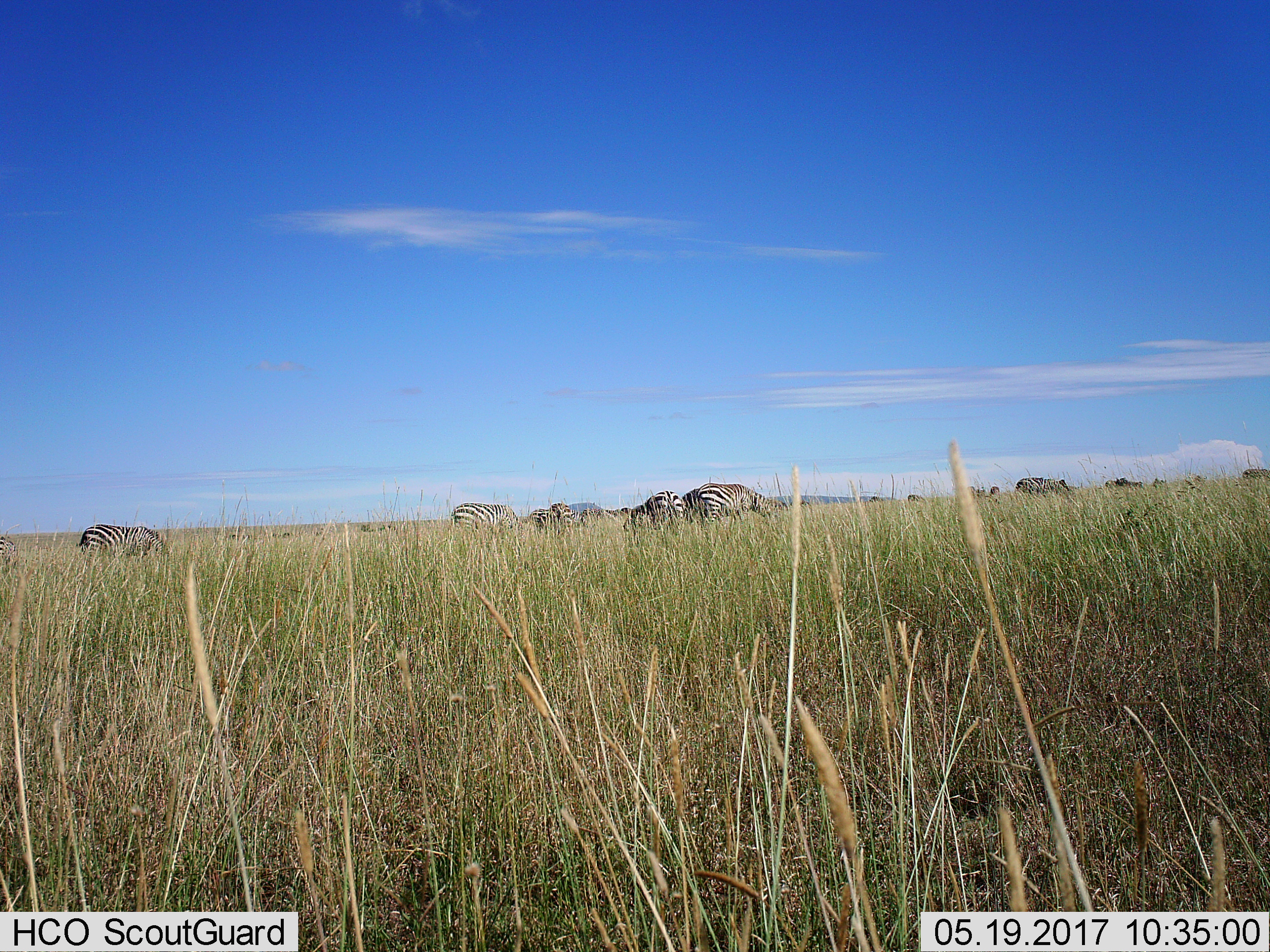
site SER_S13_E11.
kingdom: Animalia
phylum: Chordata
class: Mammalia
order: Perissodactyla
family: Equidae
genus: Equus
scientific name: Equus quagga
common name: plains zebra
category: zebraplains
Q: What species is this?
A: Zebraplains (plains zebra) (Equus quagga).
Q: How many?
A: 10.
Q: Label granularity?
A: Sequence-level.